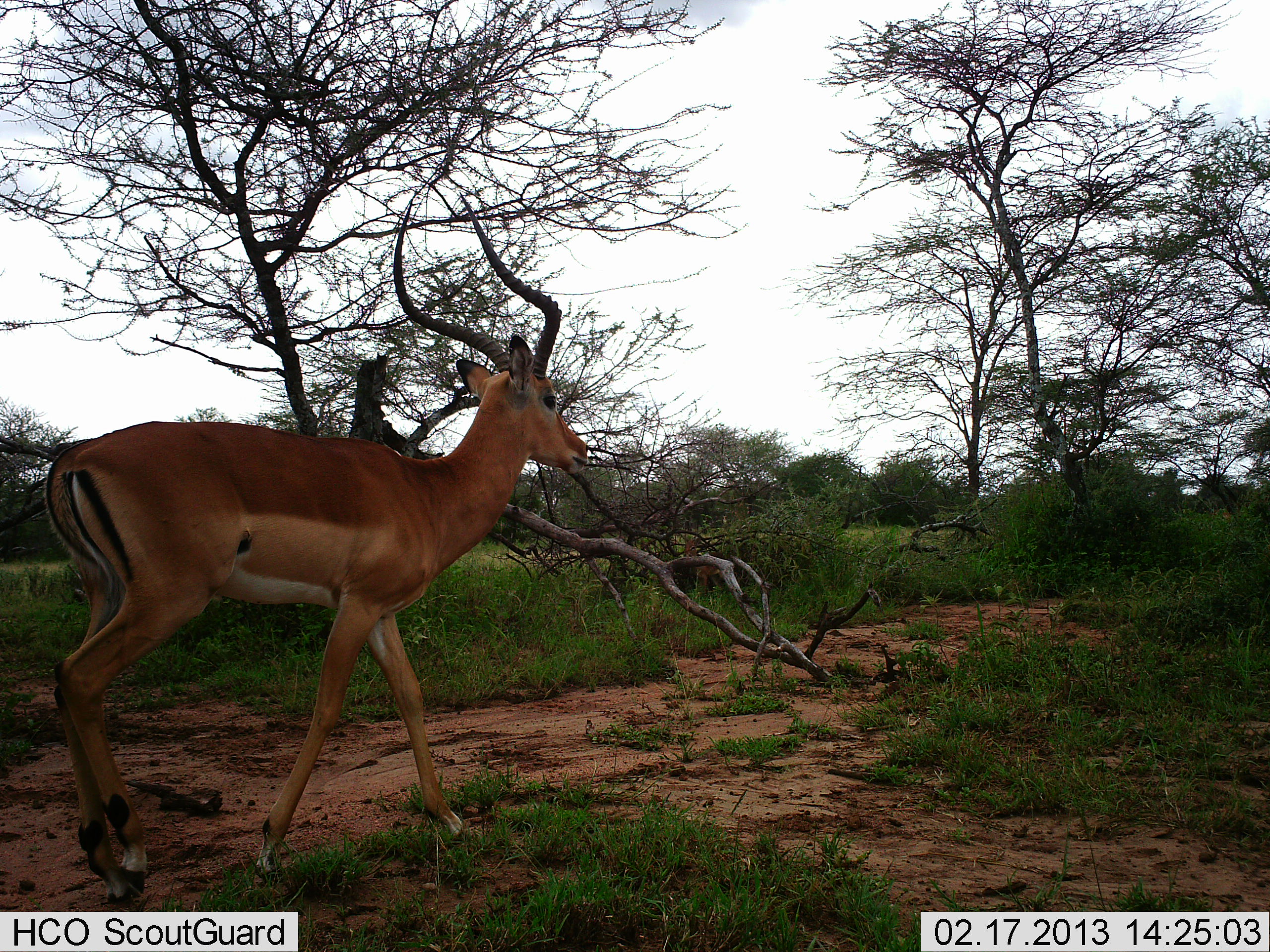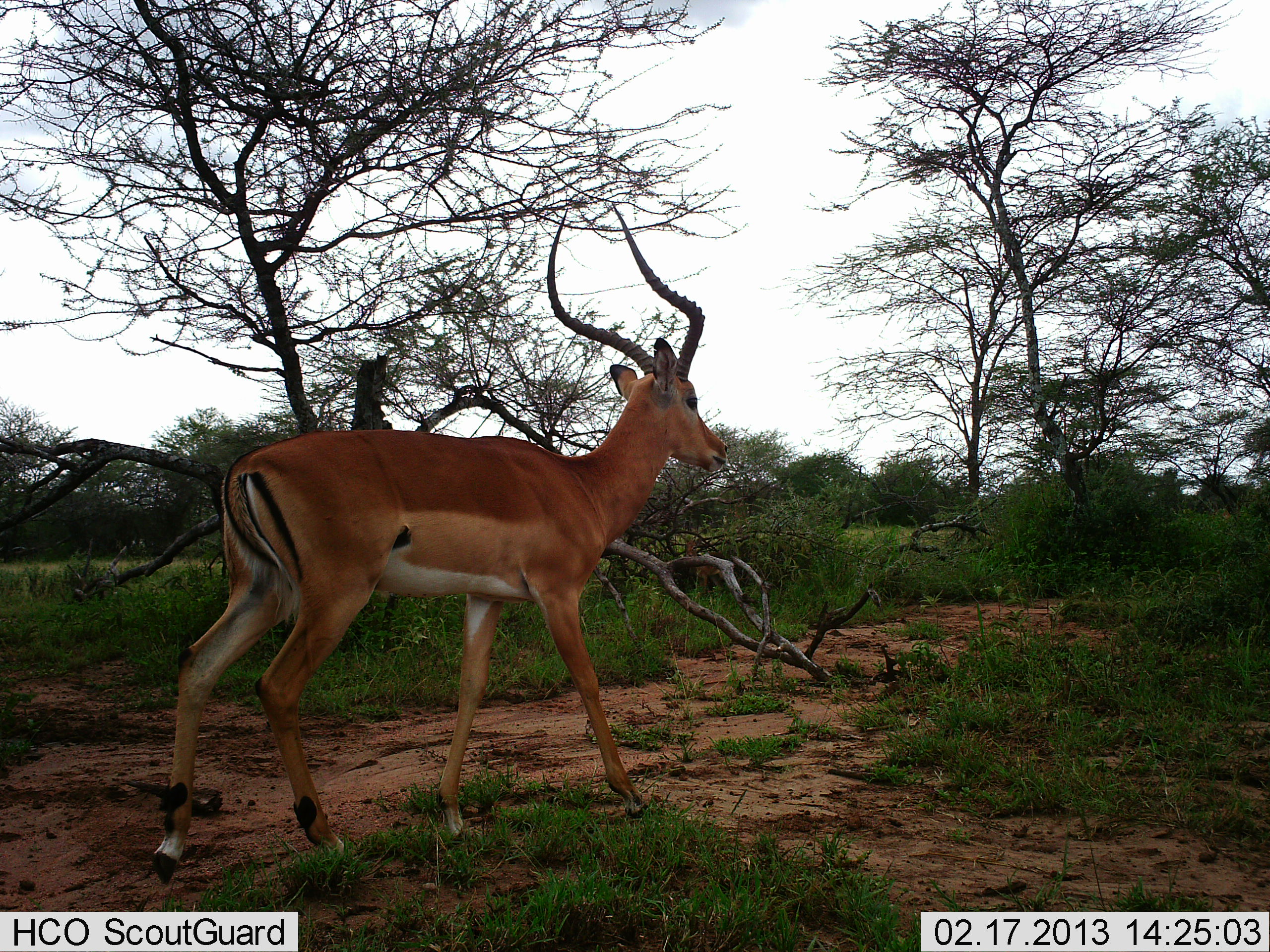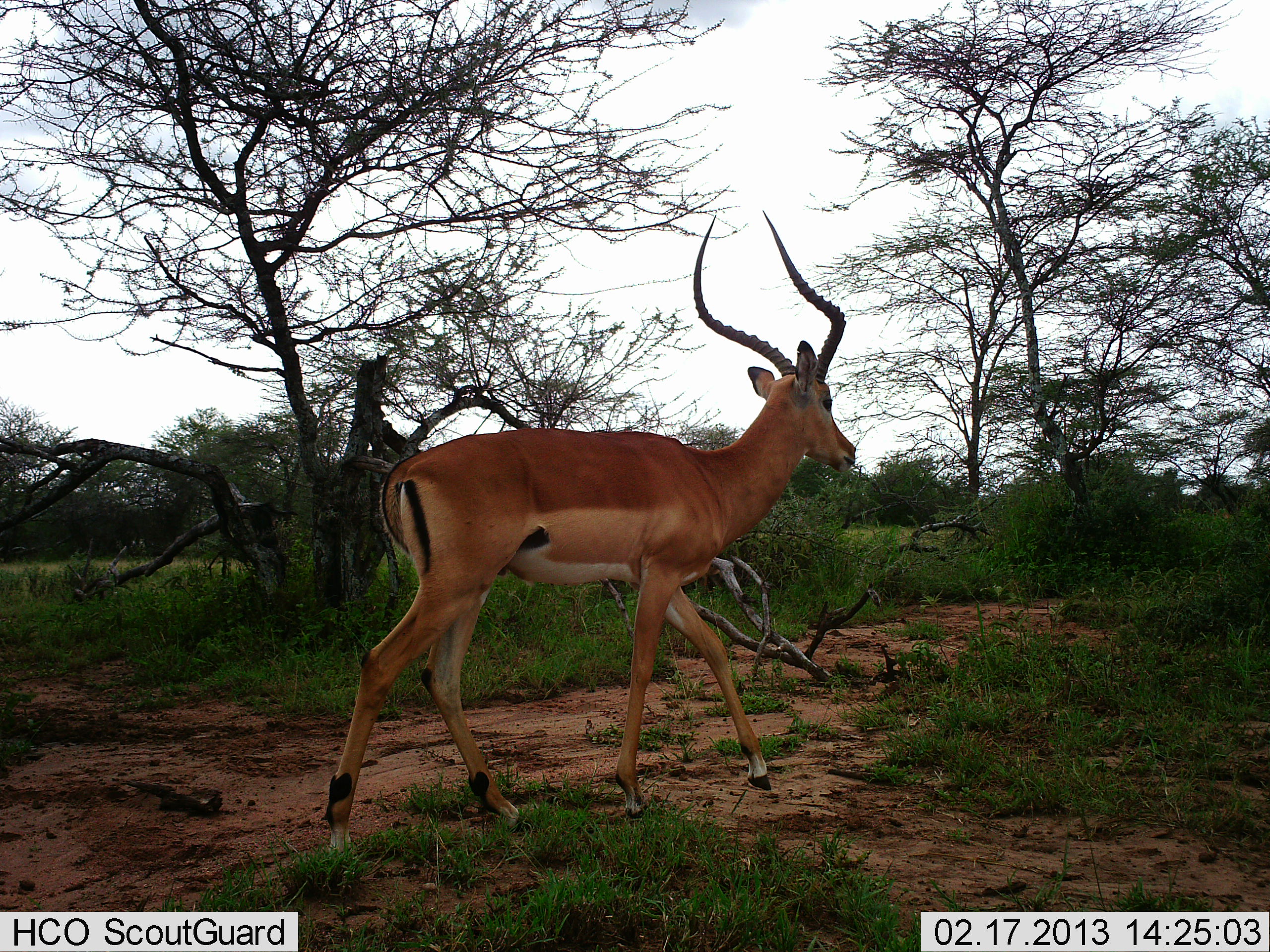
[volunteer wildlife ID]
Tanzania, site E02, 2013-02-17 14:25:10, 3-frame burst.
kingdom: Animalia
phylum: Chordata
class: Mammalia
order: Artiodactyla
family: Bovidae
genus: Aepyceros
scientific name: Aepyceros melampus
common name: impala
Impala (Aepyceros melampus), count 1. Behavior (volunteer vote fractions): standing 8%, resting 0%, moving 96%, interacting 0%. Young present (vote fraction): 0%. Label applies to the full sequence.